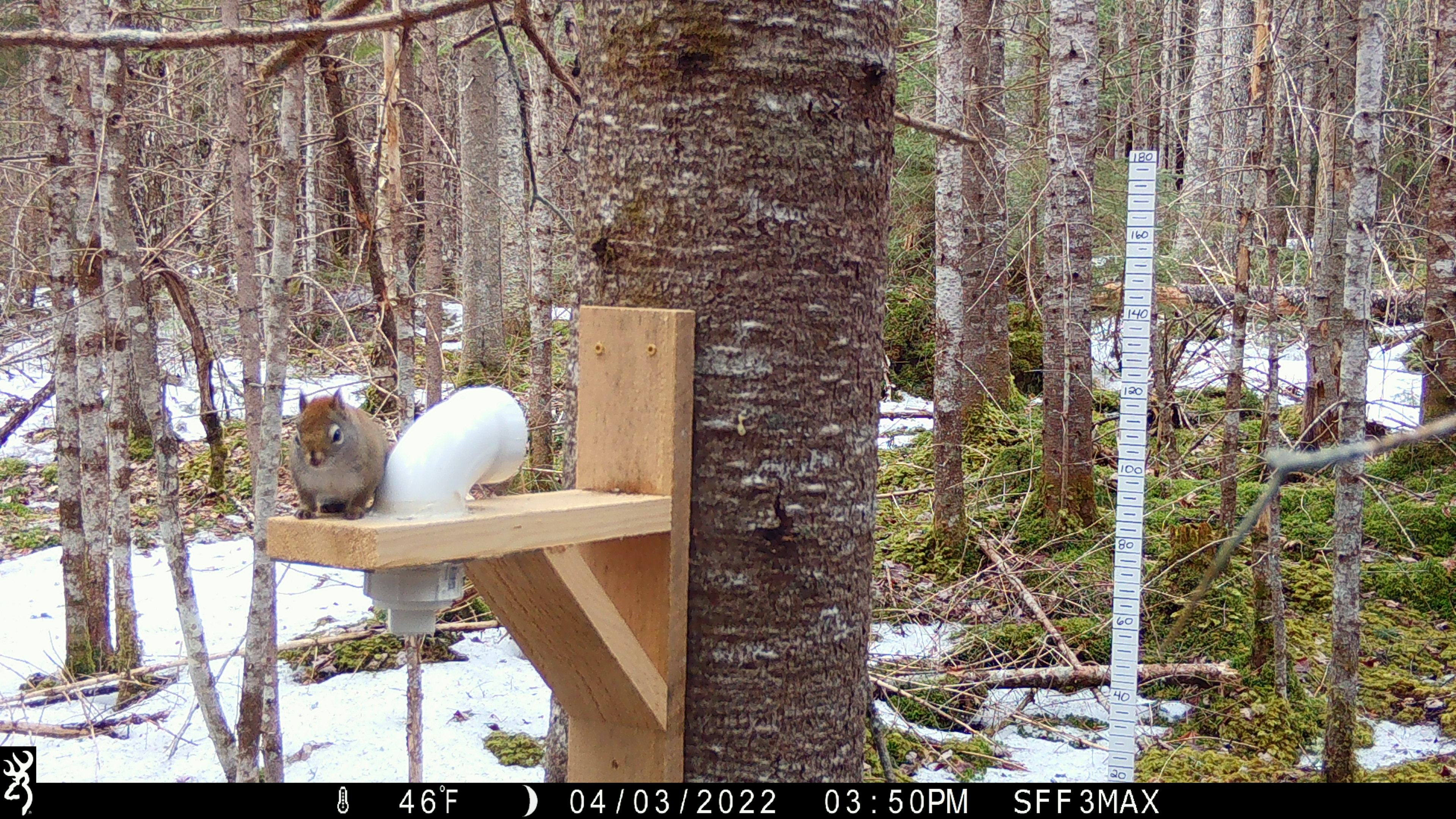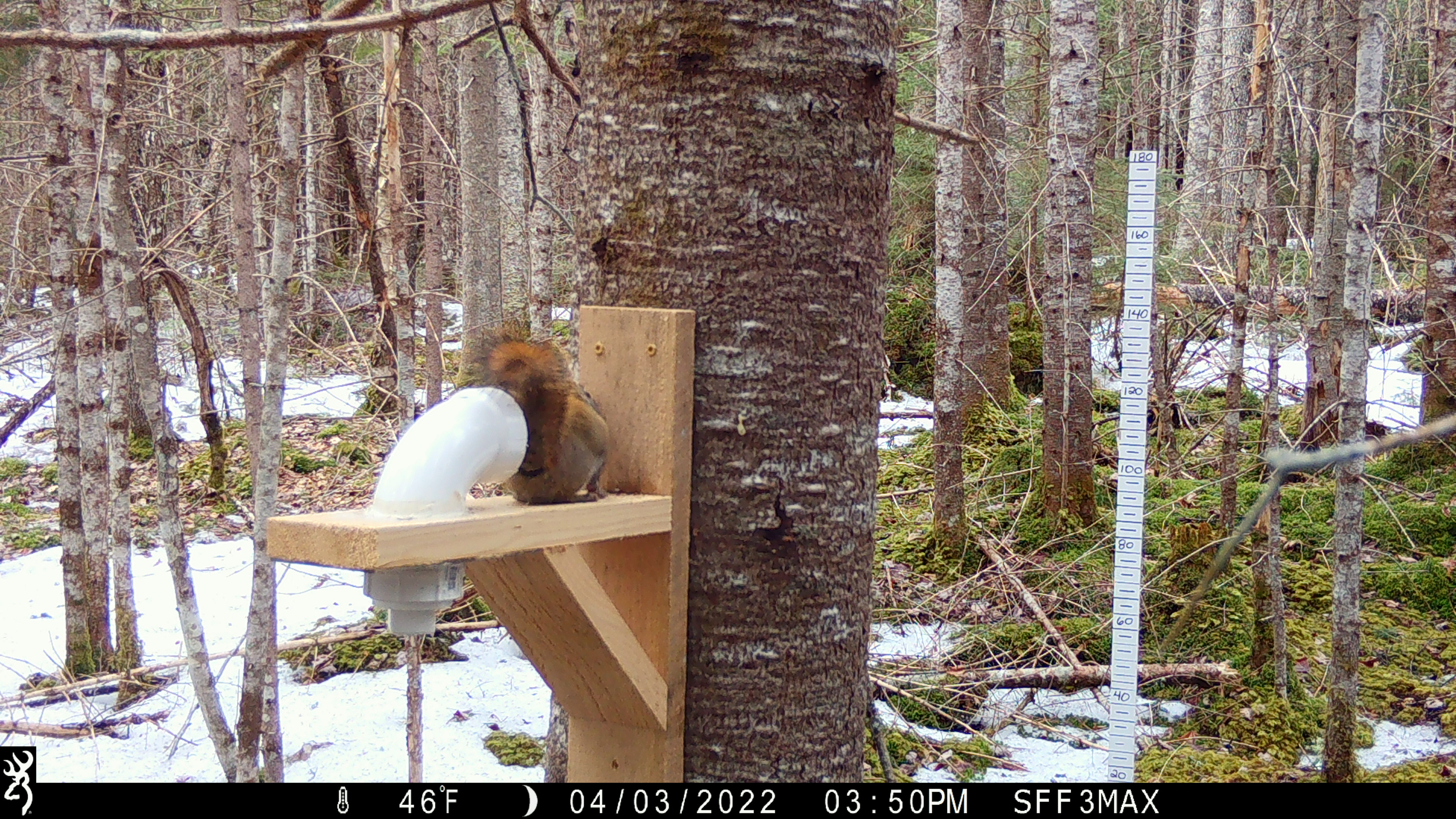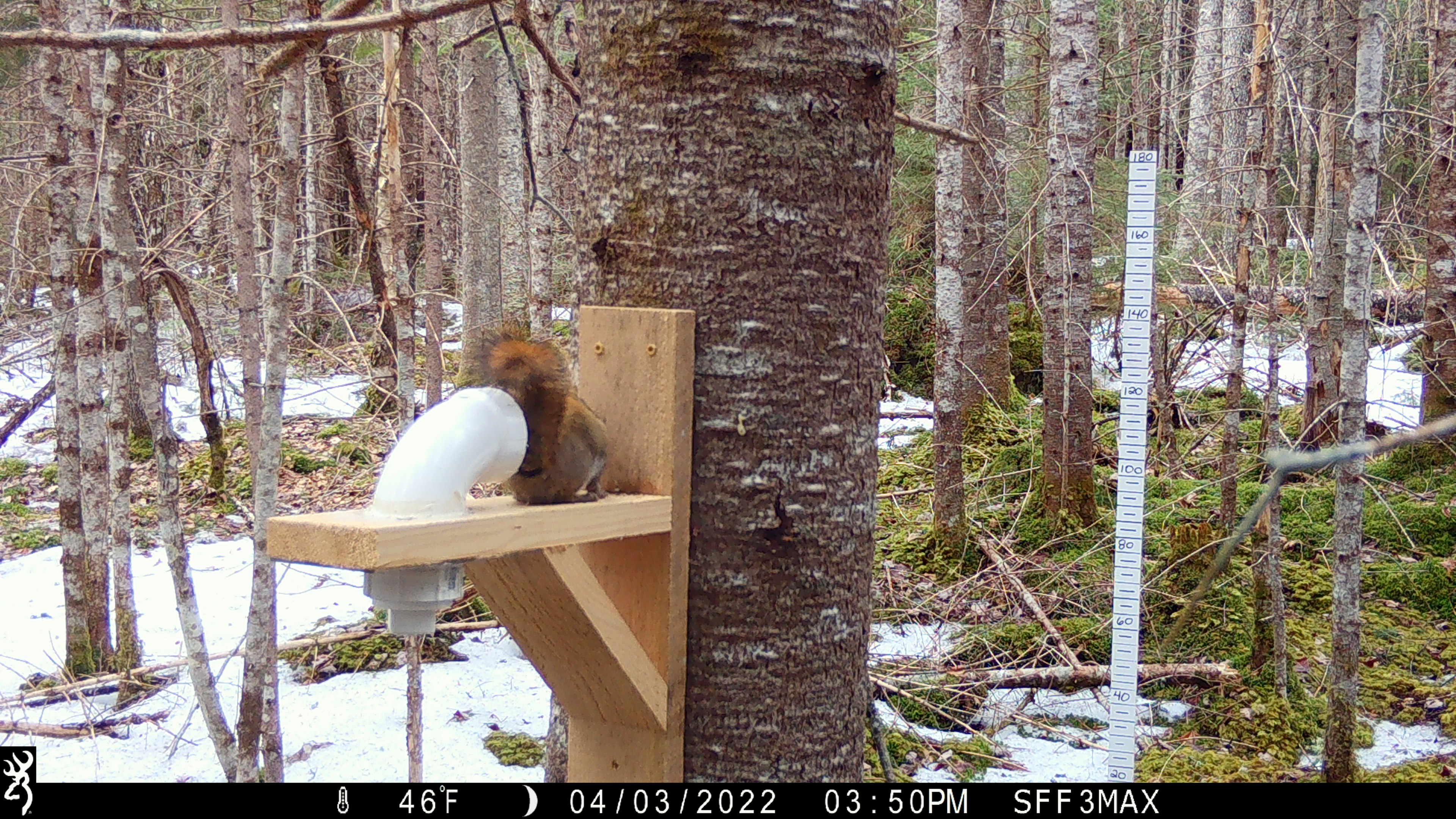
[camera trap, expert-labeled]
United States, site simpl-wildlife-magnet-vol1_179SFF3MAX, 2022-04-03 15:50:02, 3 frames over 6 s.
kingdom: Animalia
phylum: Chordata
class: Mammalia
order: Rodentia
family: Sciuridae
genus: Tamiasciurus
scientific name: Tamiasciurus hudsonicus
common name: red squirrel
Red squirrel (Tamiasciurus hudsonicus).